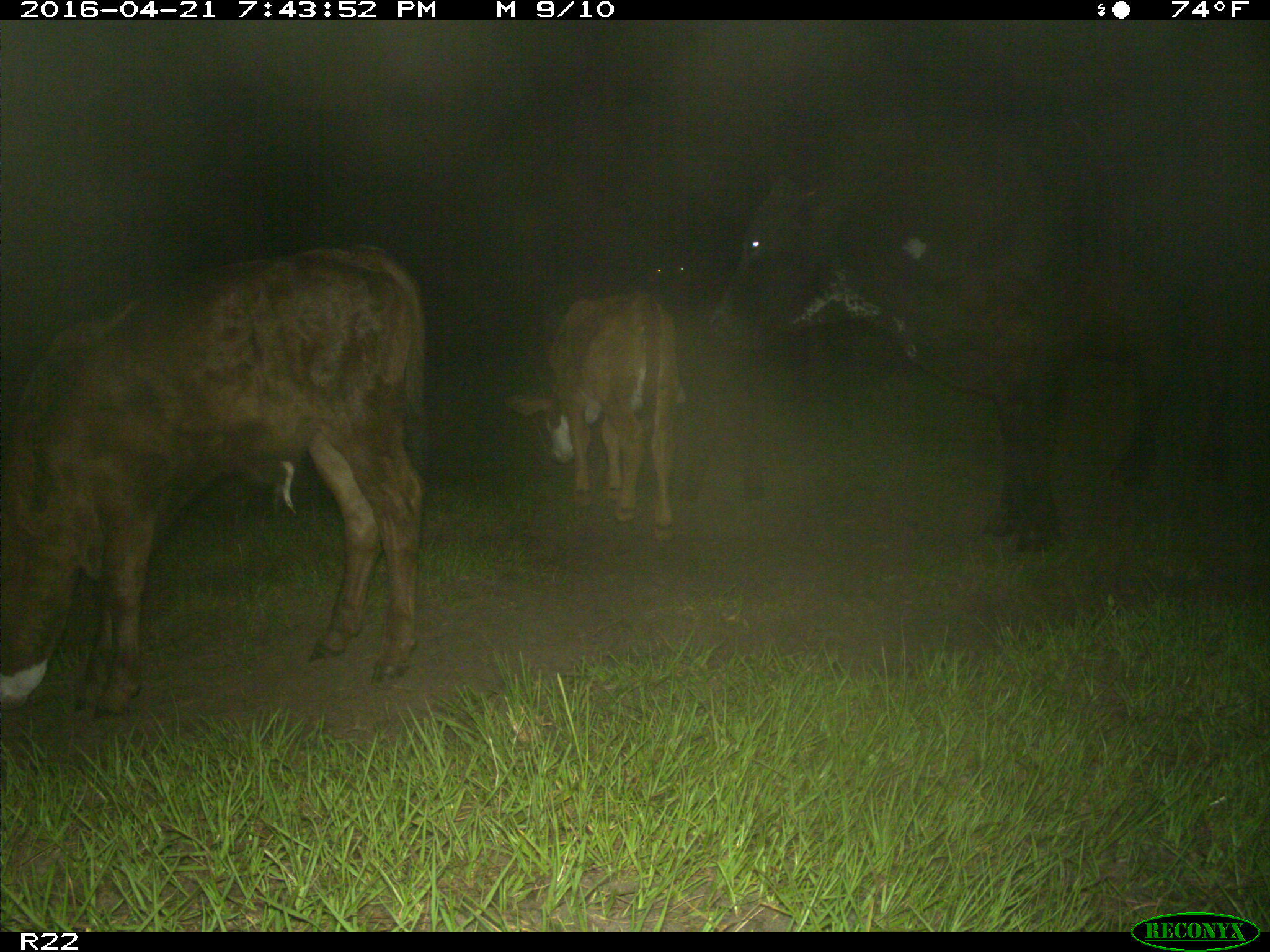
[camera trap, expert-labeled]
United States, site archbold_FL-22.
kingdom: Animalia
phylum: Chordata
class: Mammalia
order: Artiodactyla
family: Bovidae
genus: Bos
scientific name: Bos taurus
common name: domestic cow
Bos taurus (domestic cow).